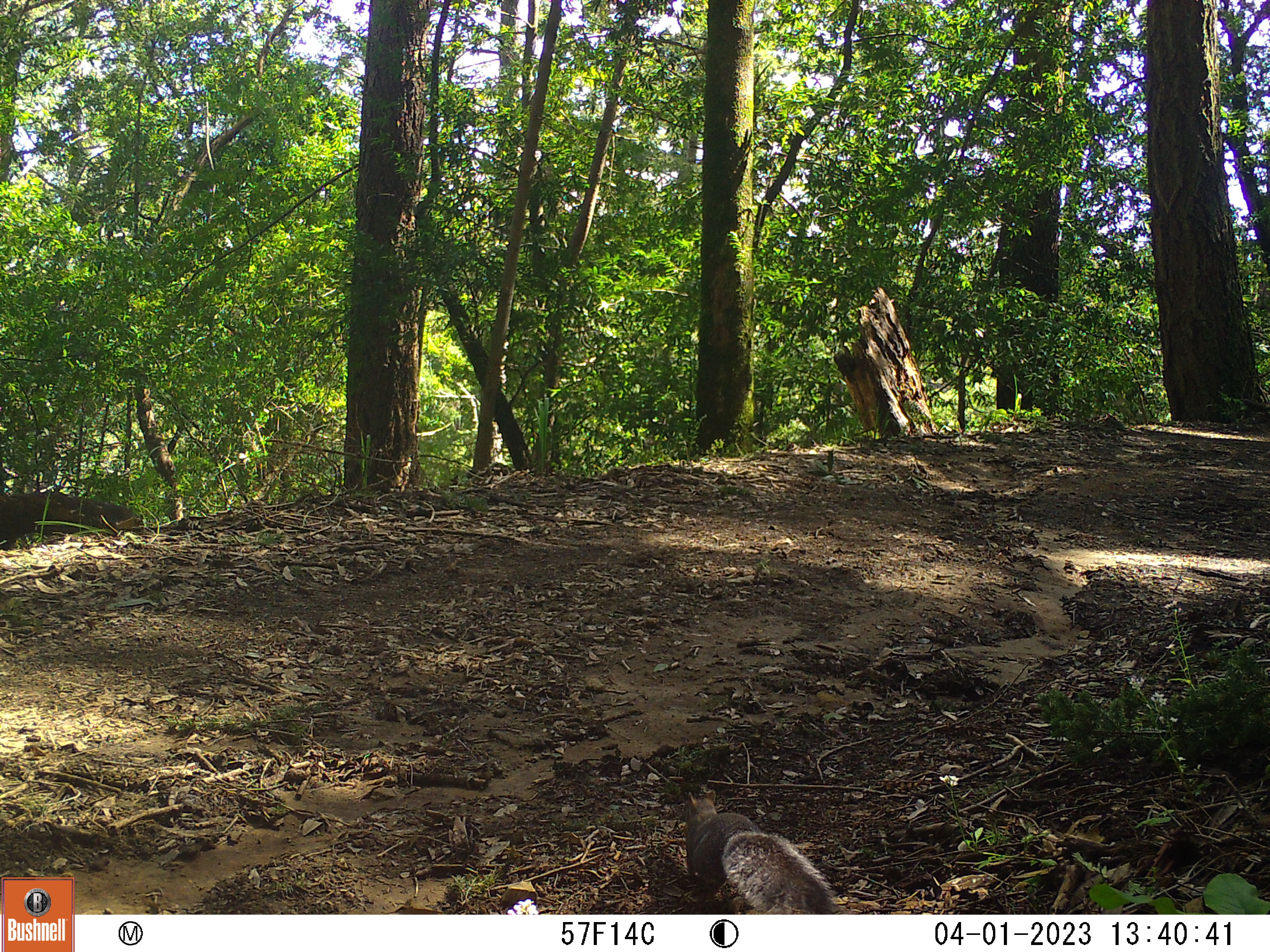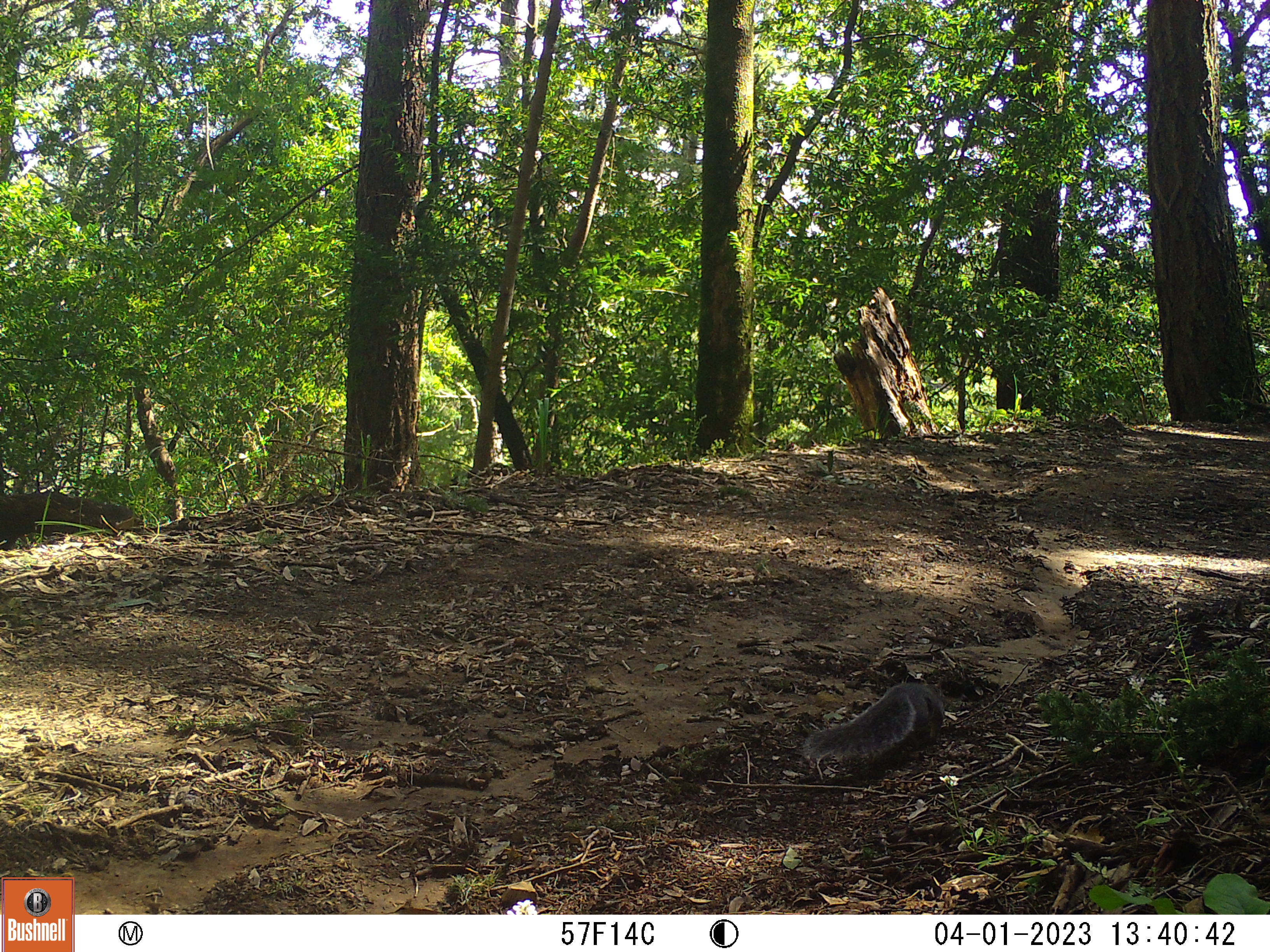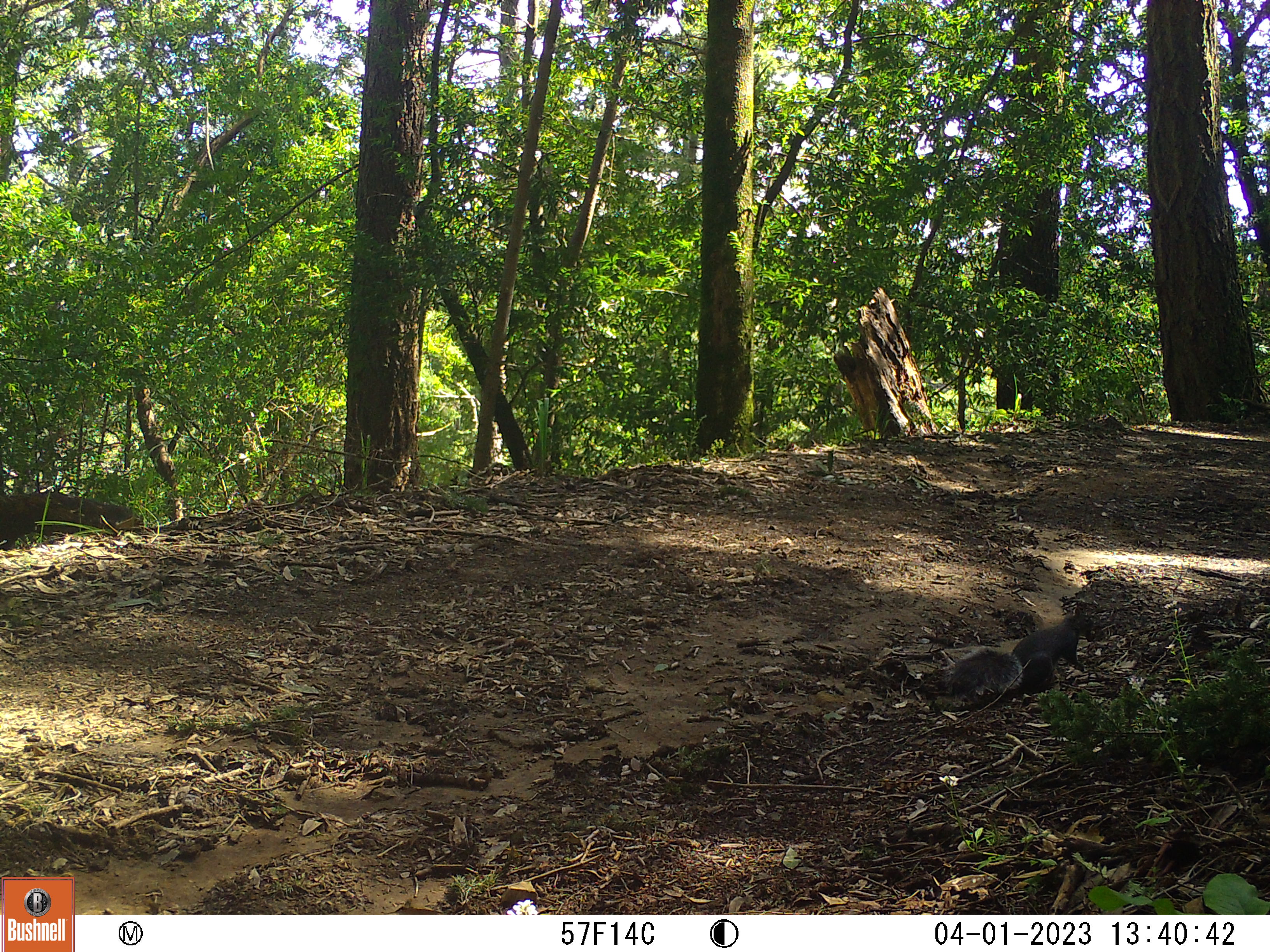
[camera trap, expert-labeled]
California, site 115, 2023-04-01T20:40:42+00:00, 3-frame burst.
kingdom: Animalia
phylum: Chordata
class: Mammalia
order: Rodentia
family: Sciuridae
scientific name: Sciuridae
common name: squirrel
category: unknown squirrel